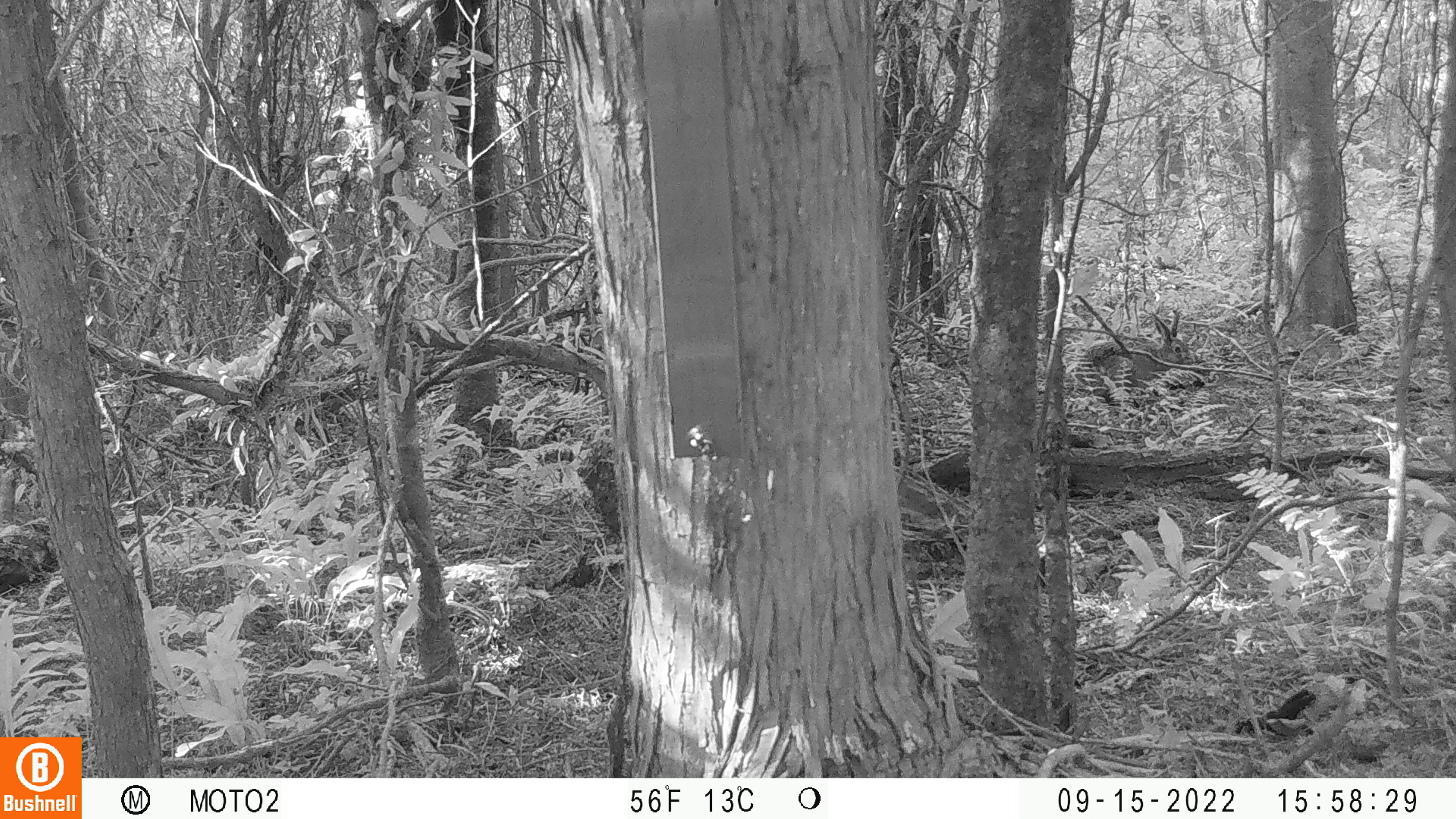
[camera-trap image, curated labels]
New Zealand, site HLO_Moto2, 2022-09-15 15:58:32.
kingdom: Animalia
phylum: Chordata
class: Mammalia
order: Lagomorpha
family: Leporidae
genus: Lepus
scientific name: Lepus europaeus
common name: brown hare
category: hare